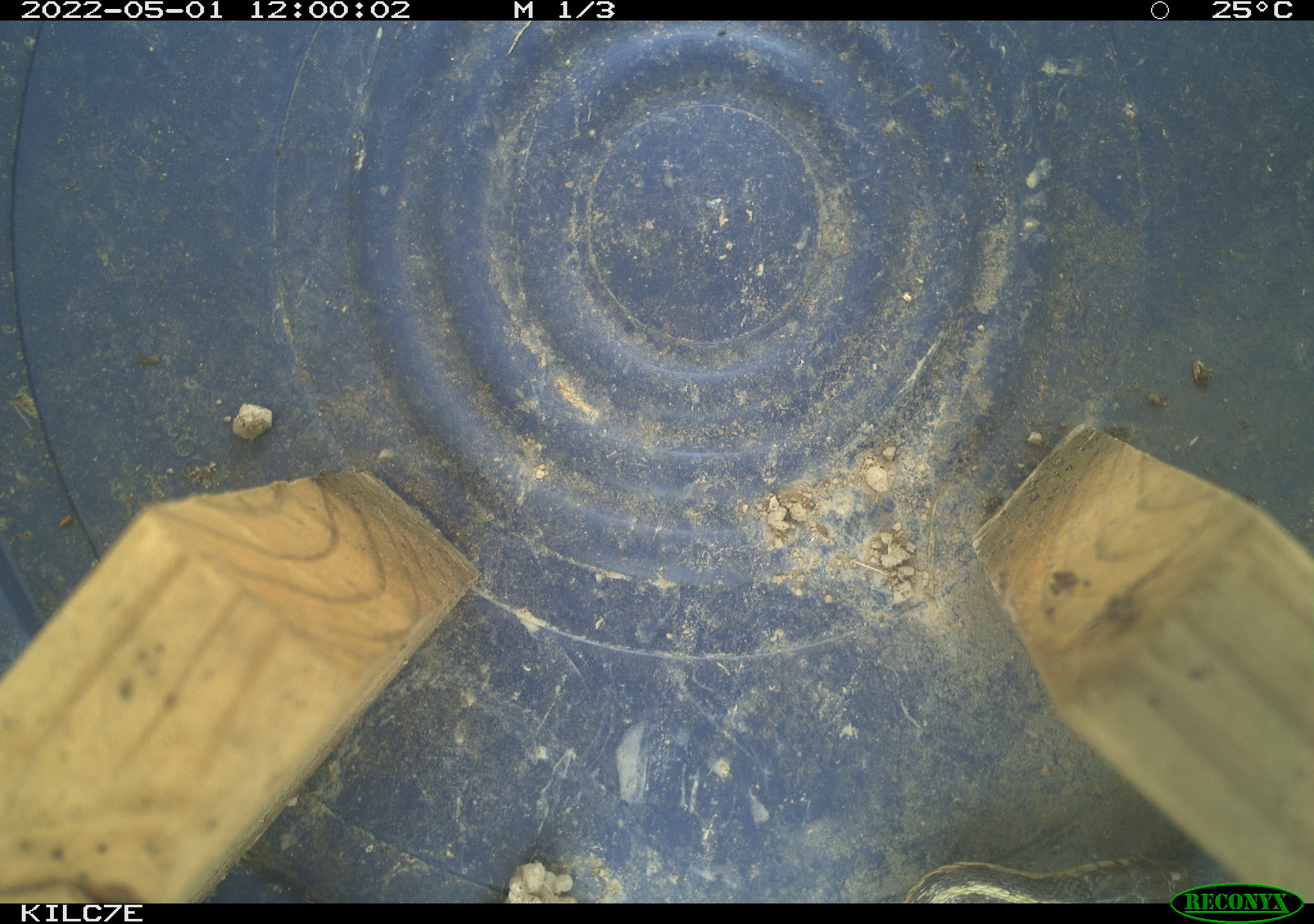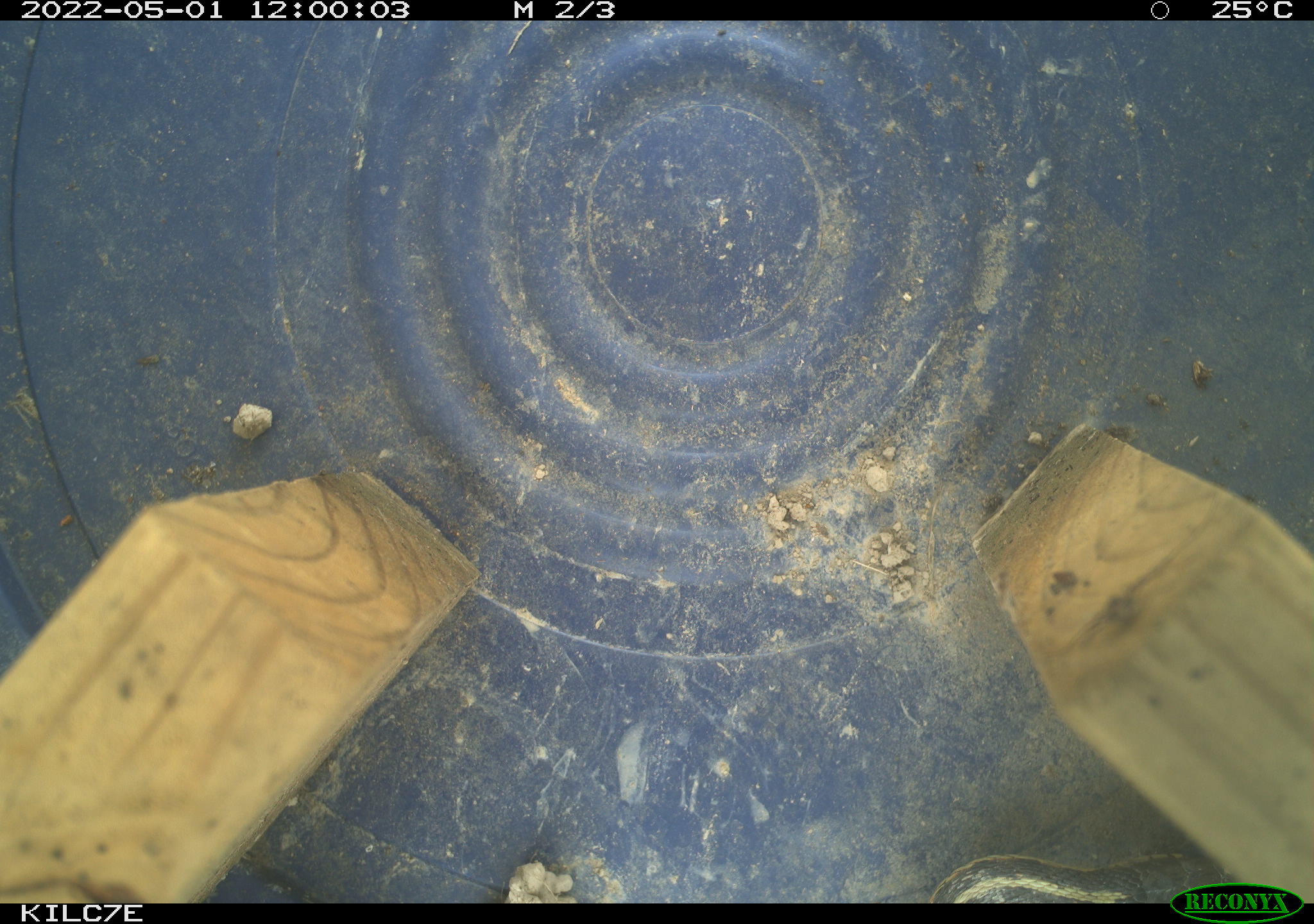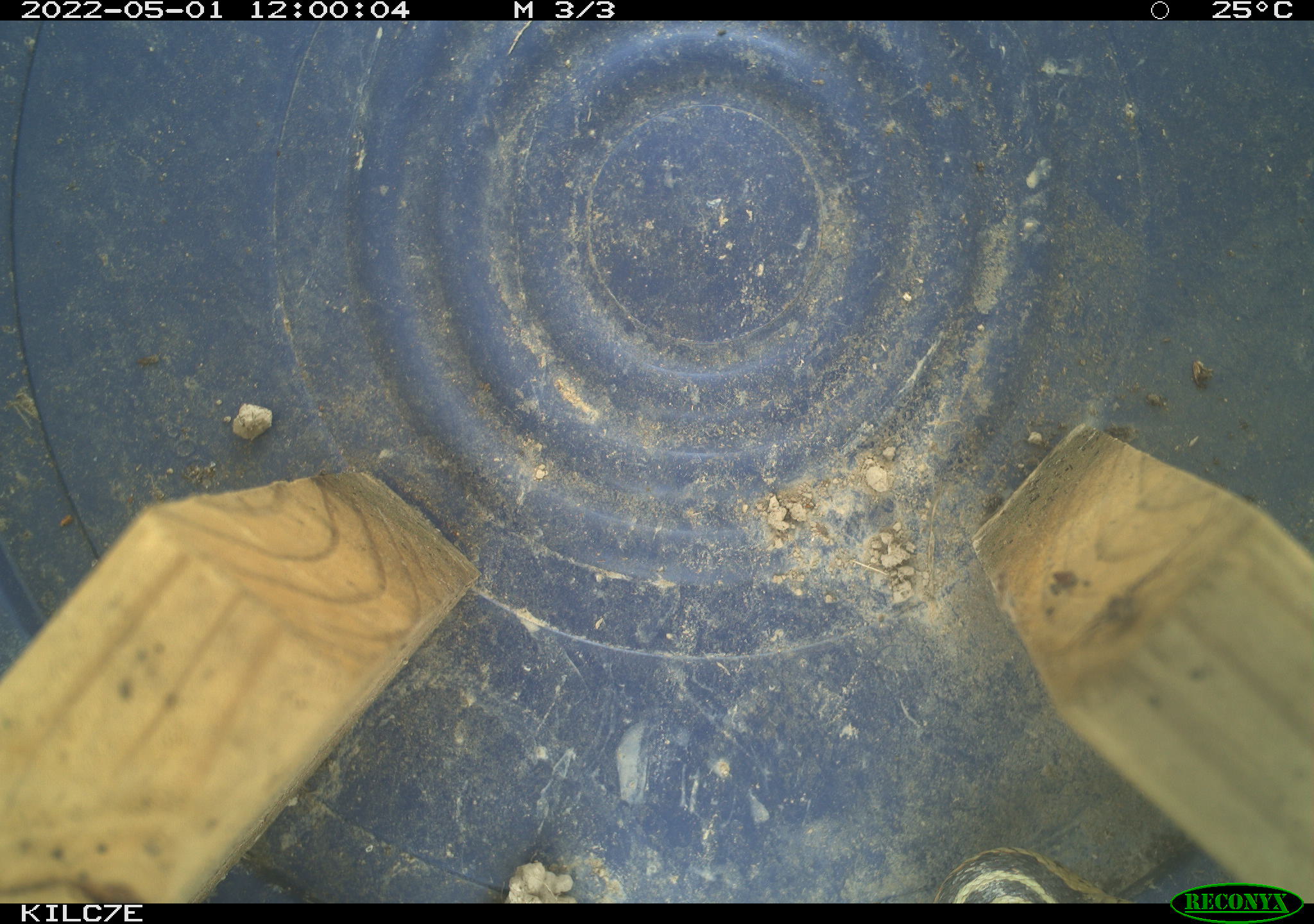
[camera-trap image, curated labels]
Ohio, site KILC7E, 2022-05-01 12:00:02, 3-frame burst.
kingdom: Animalia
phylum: Chordata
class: Reptilia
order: Squamata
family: Colubridae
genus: Thamnophis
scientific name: Thamnophis sirtalis sirtalis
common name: eastern gartersnake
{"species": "eastern gartersnake (Thamnophis sirtalis sirtalis)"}